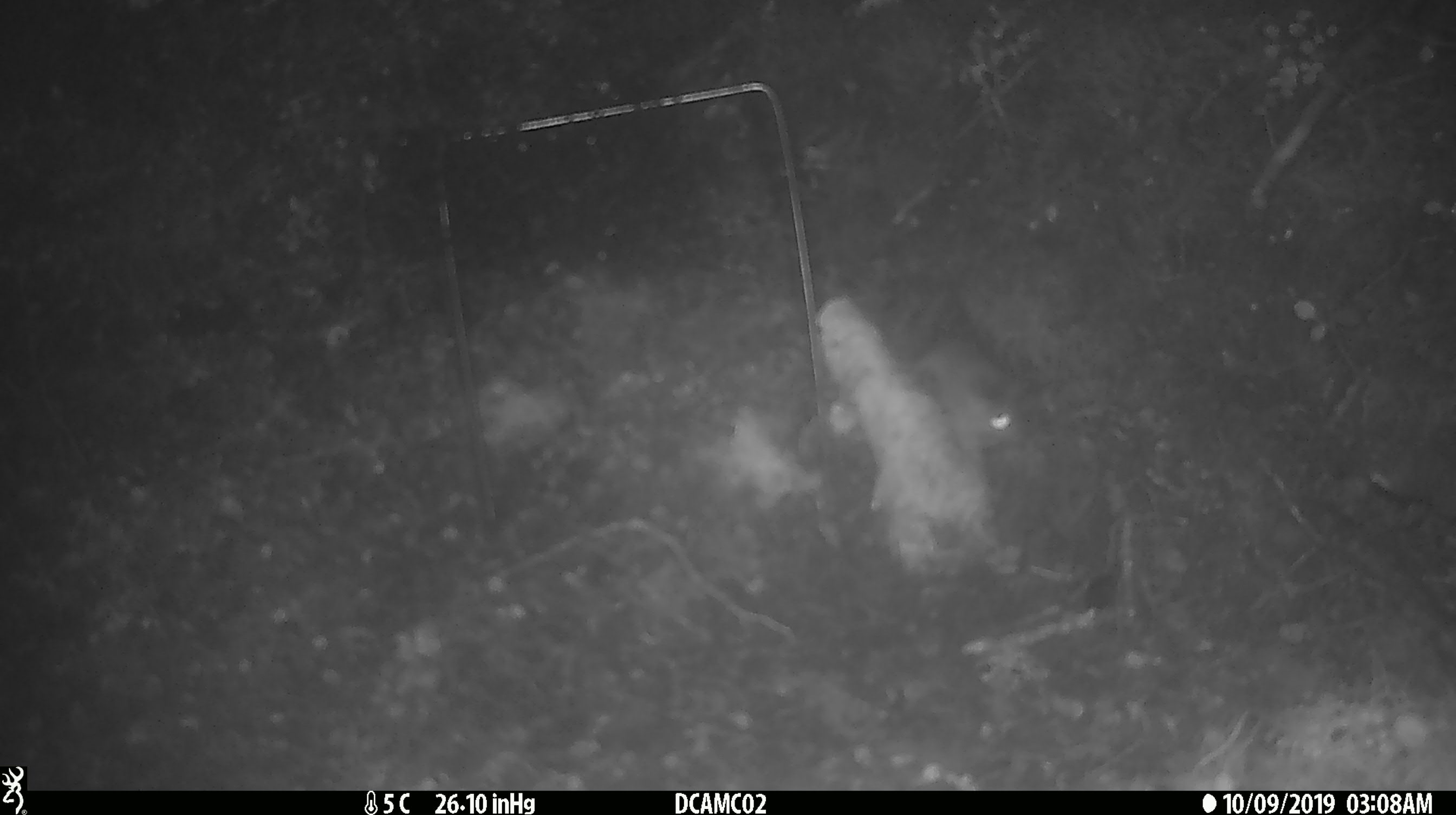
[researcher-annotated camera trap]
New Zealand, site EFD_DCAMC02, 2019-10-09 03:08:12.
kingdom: Animalia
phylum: Chordata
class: Mammalia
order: Rodentia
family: Muridae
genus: Mus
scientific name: Mus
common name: mouse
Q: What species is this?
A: Mouse (Mus).